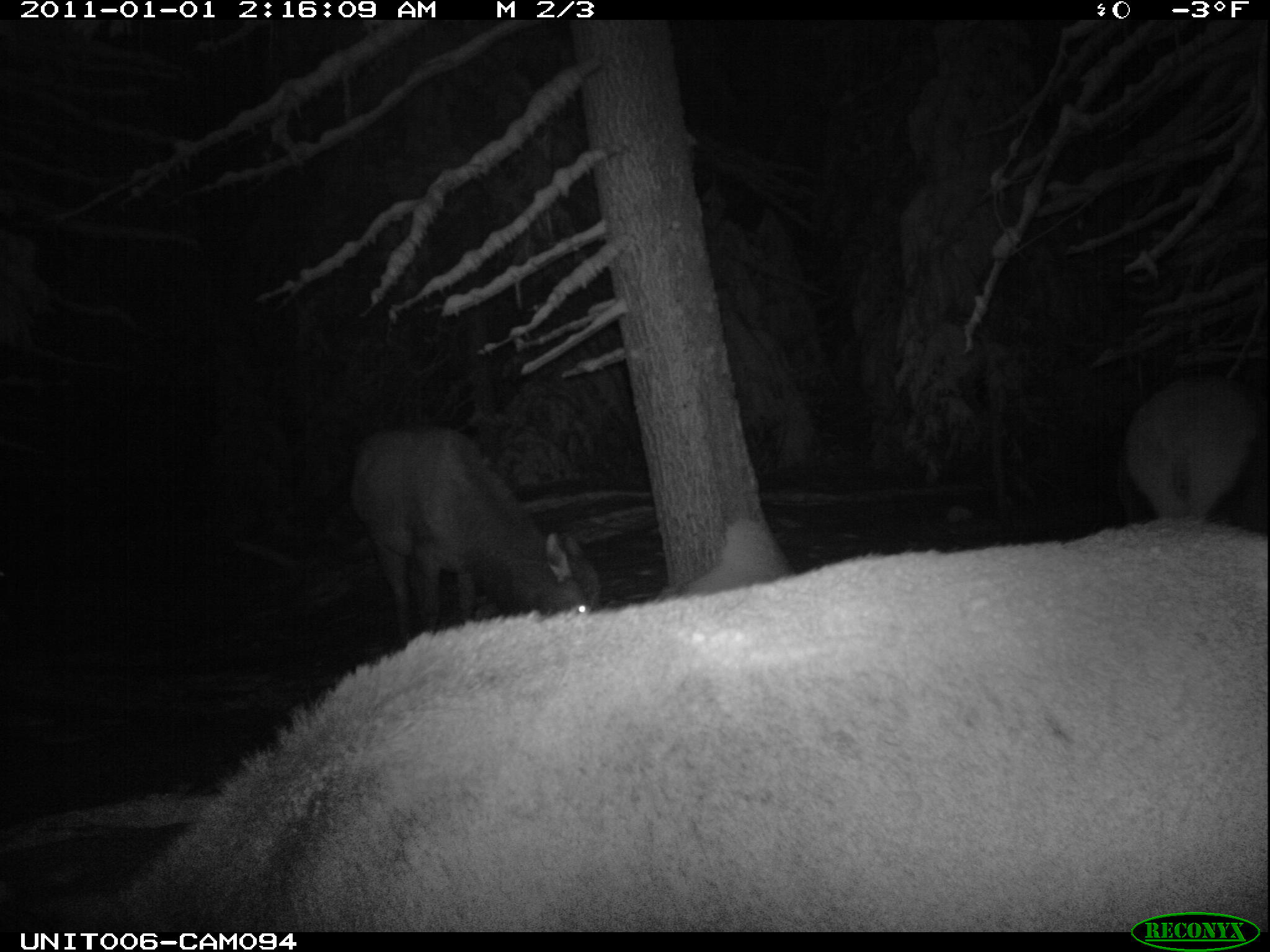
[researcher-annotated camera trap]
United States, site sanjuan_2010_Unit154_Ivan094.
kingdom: Animalia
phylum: Chordata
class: Mammalia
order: Artiodactyla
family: Cervidae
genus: Cervus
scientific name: Cervus elaphus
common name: red deer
Cervus elaphus (red deer).